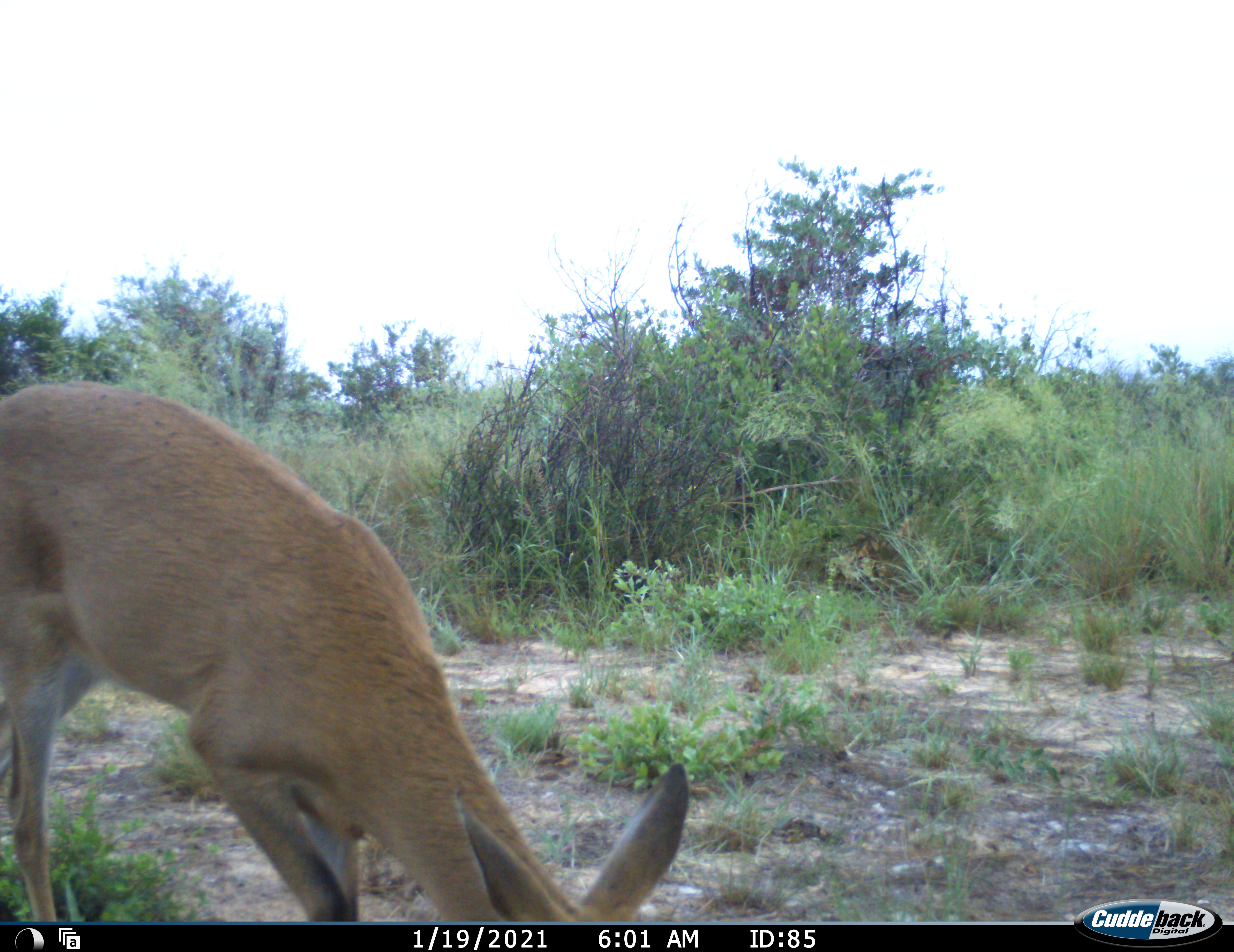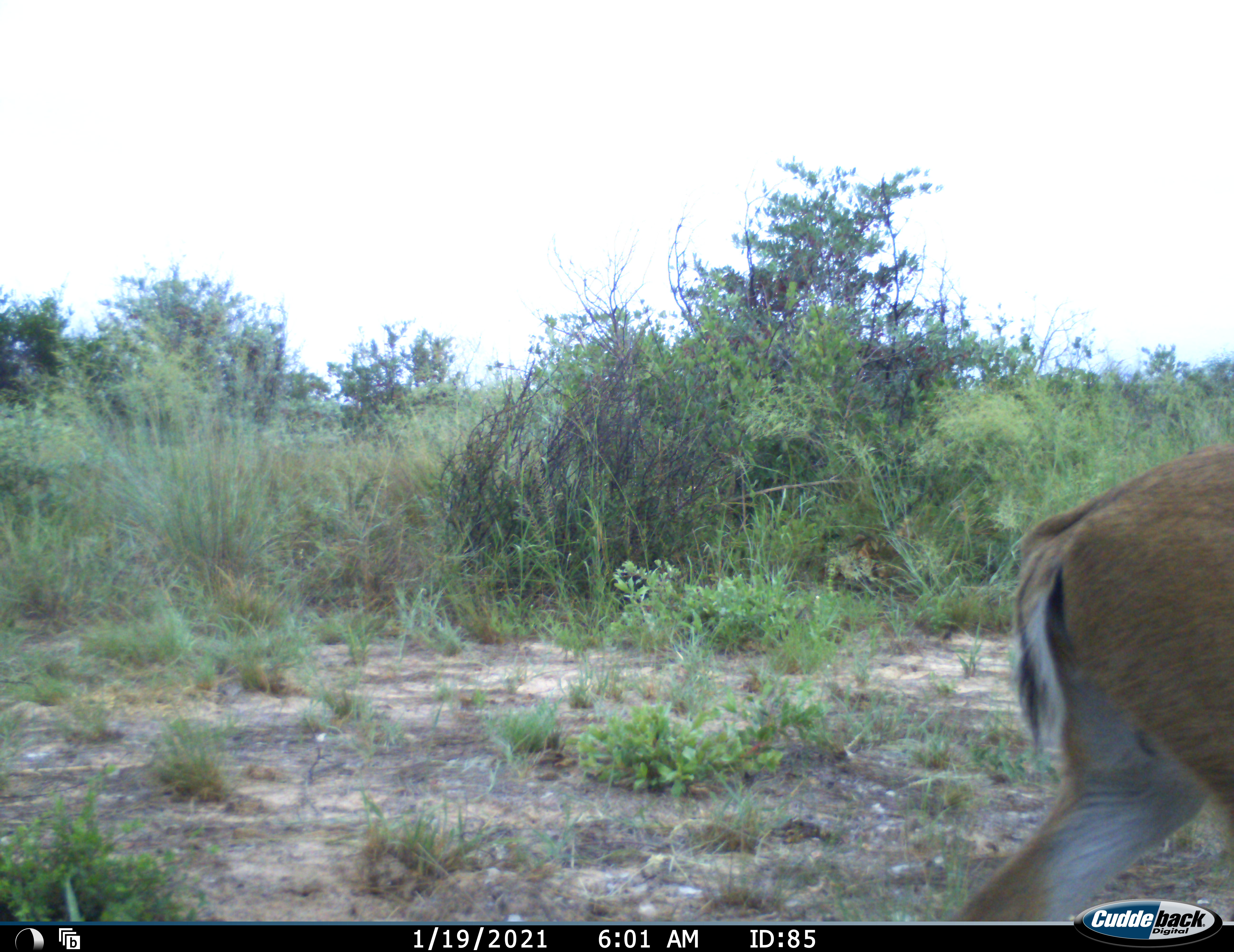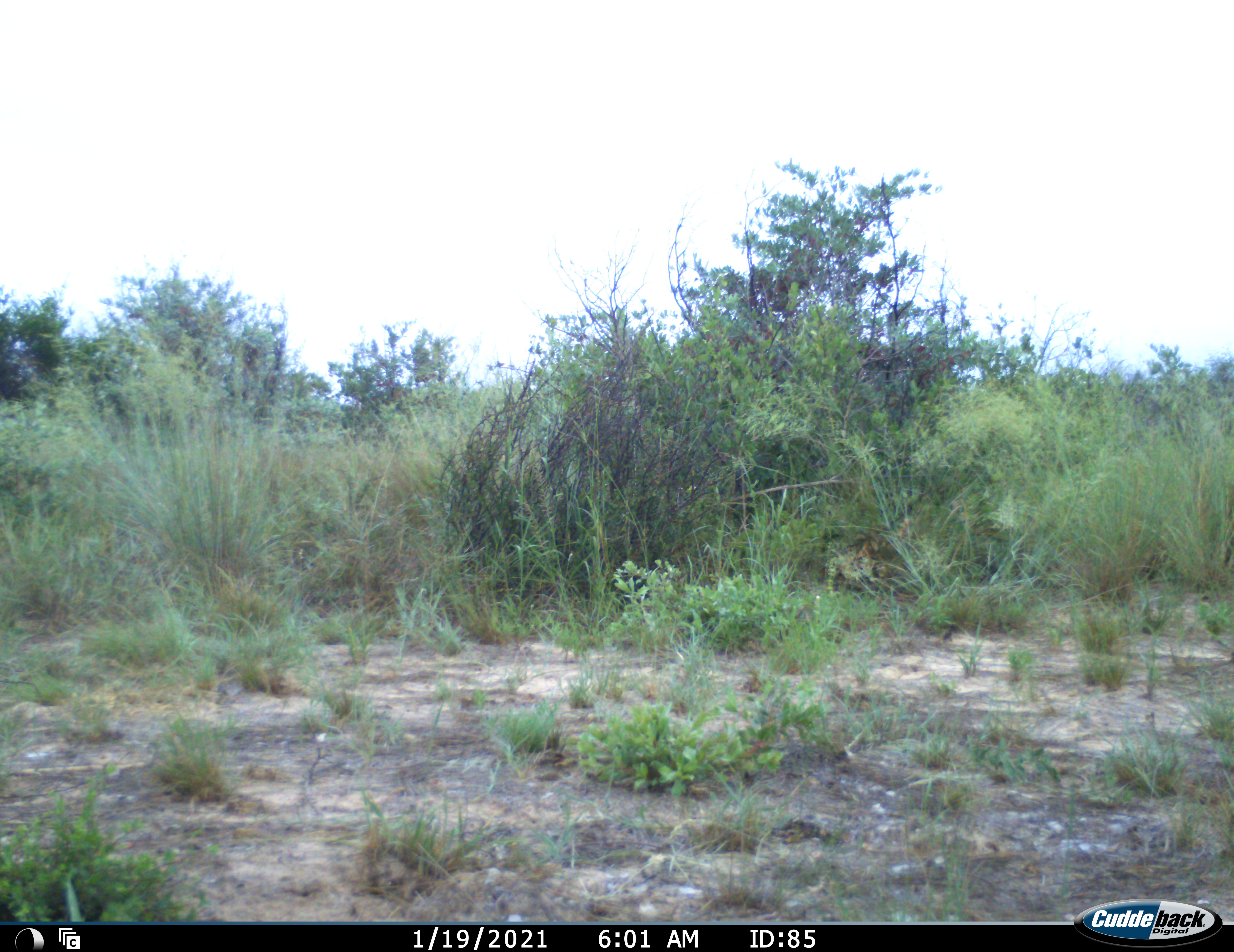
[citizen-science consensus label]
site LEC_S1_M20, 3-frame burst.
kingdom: Animalia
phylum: Chordata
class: Mammalia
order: Artiodactyla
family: Bovidae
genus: Sylvicapra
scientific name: Sylvicapra grimmia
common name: common duiker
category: duikercommongrey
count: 1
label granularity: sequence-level